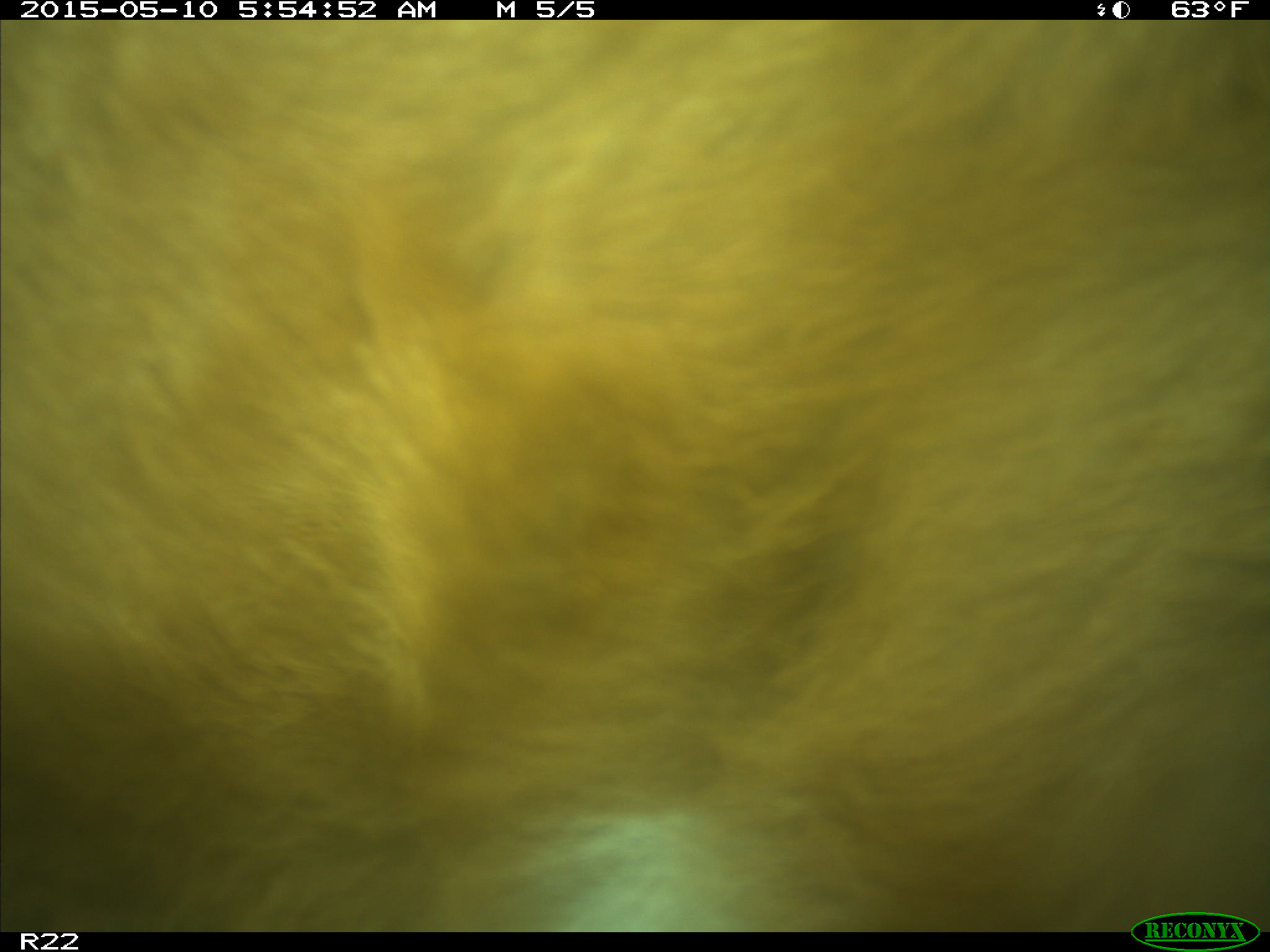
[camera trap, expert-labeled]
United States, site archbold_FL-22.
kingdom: Animalia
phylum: Chordata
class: Mammalia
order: Artiodactyla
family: Bovidae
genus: Bos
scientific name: Bos taurus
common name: domestic cow